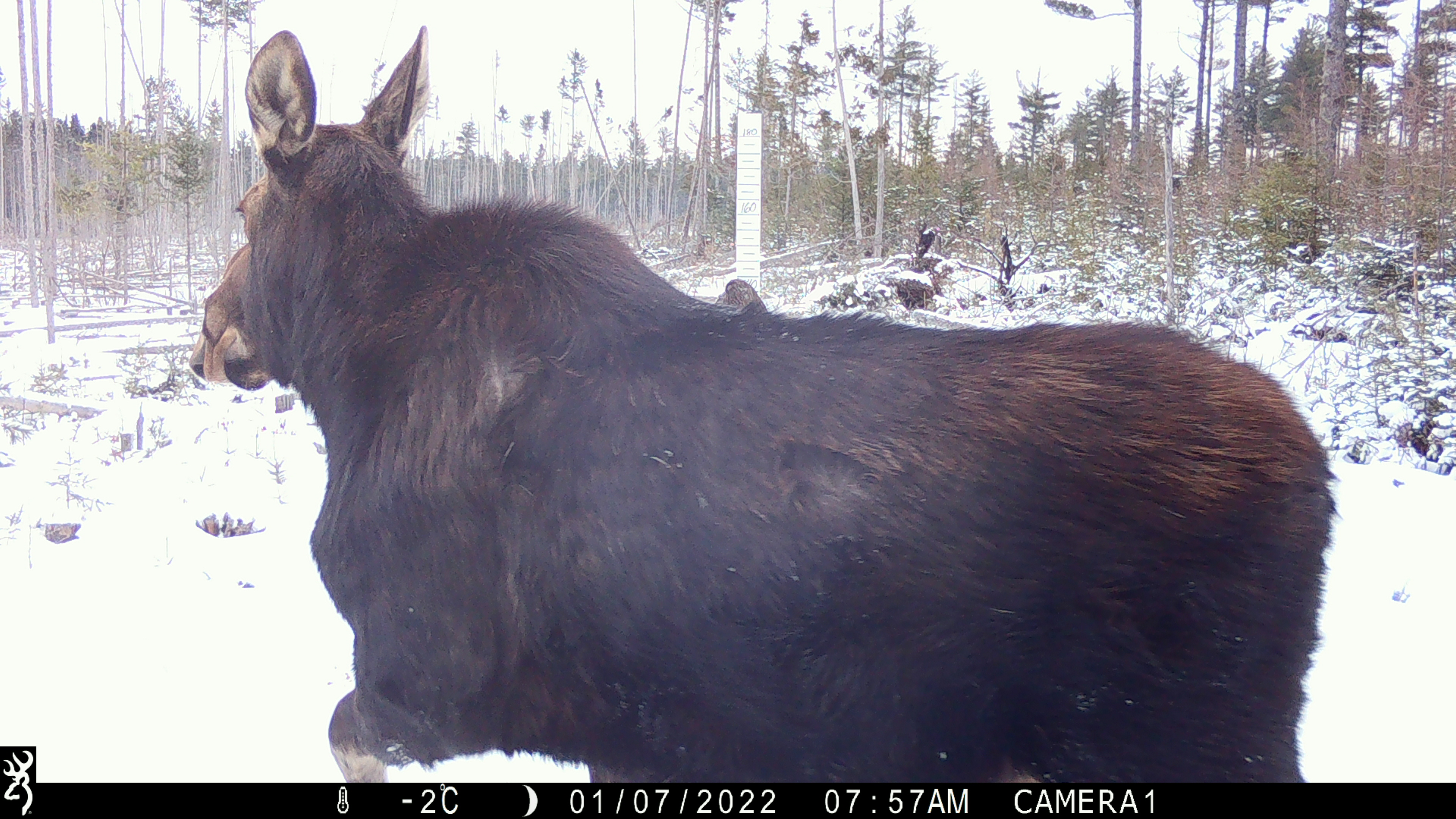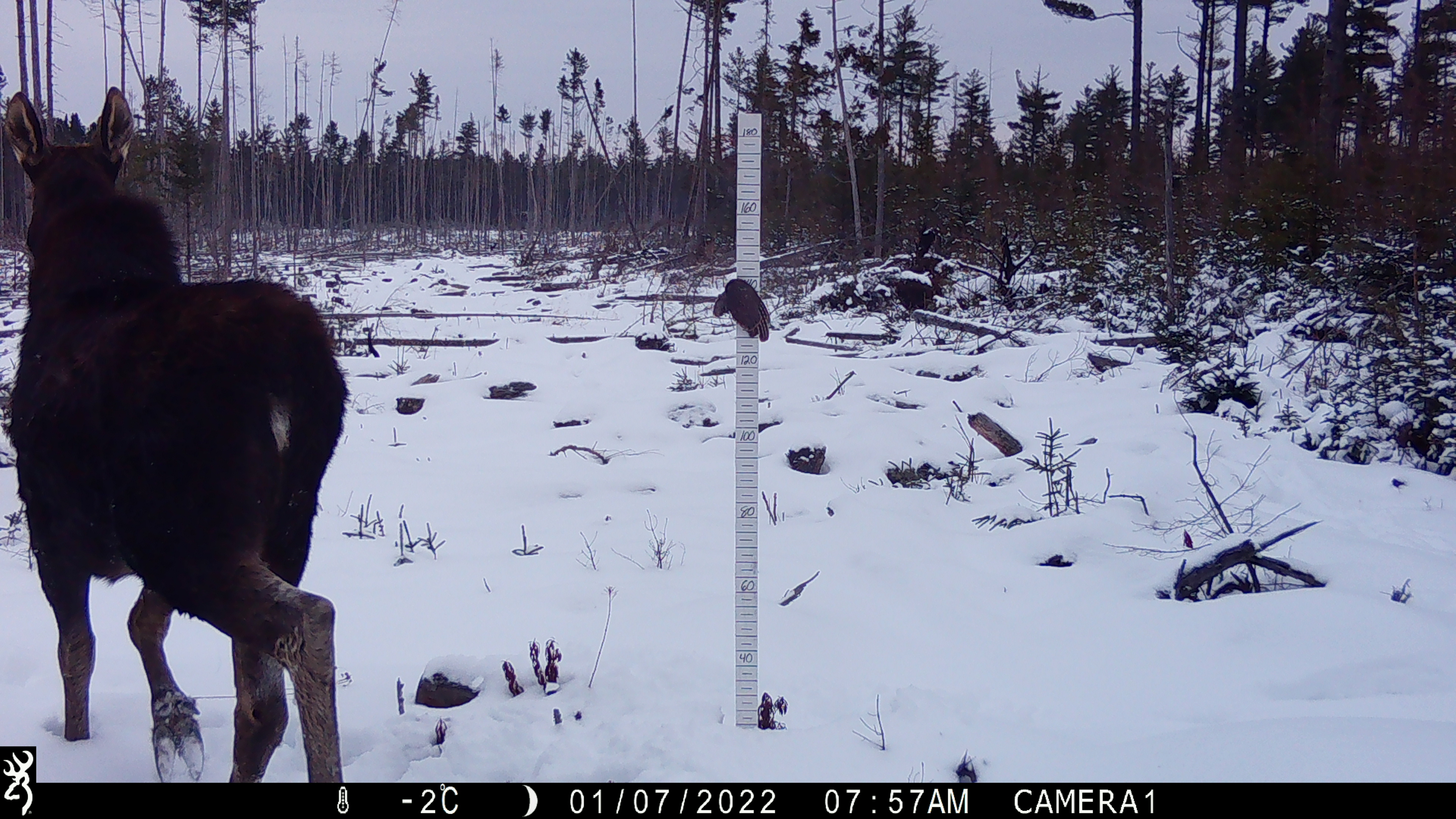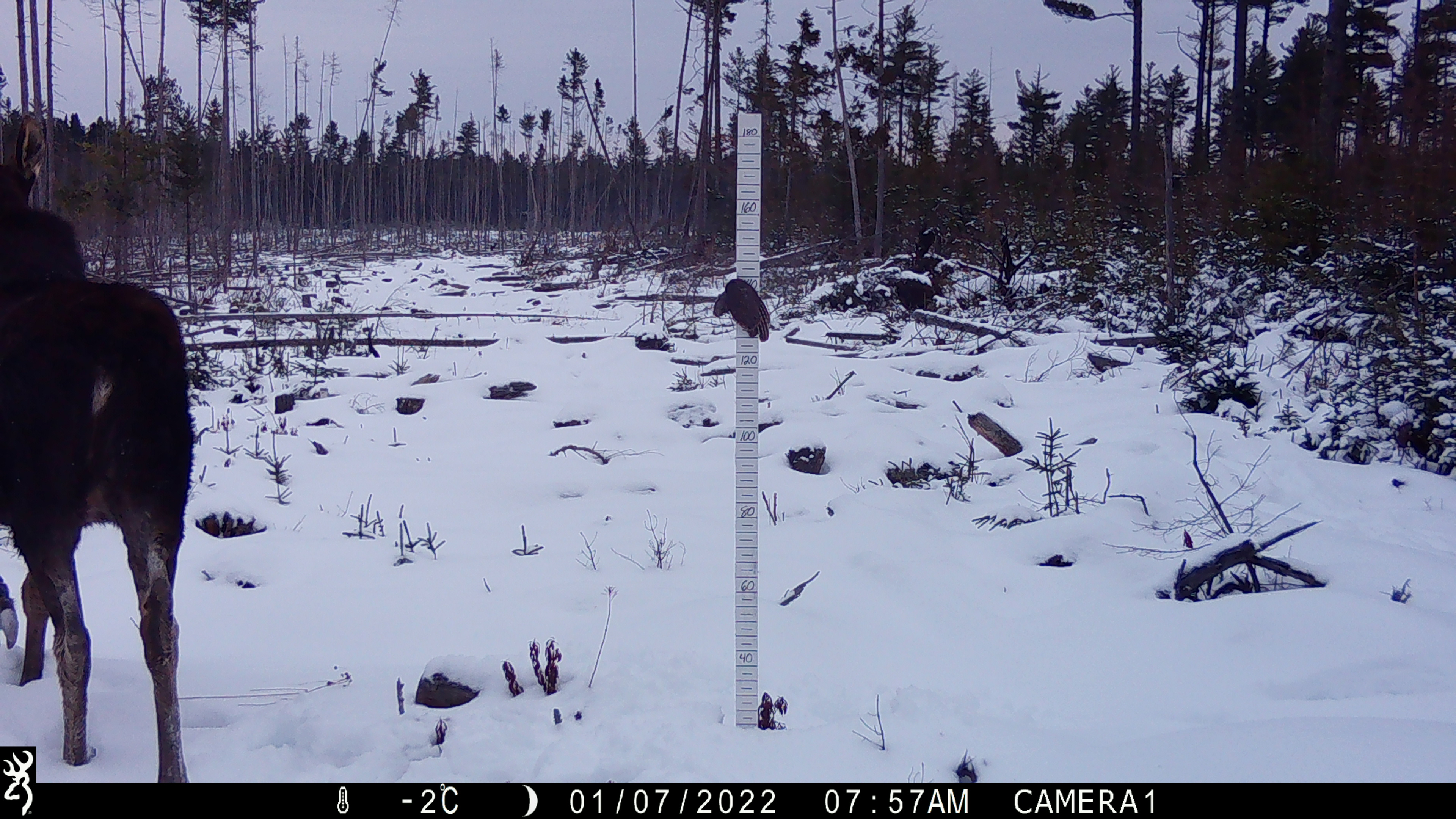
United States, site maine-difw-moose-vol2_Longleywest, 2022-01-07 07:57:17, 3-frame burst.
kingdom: Animalia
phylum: Chordata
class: Mammalia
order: Artiodactyla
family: Cervidae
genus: Alces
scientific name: Alces alces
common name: moose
Moose (Alces alces).